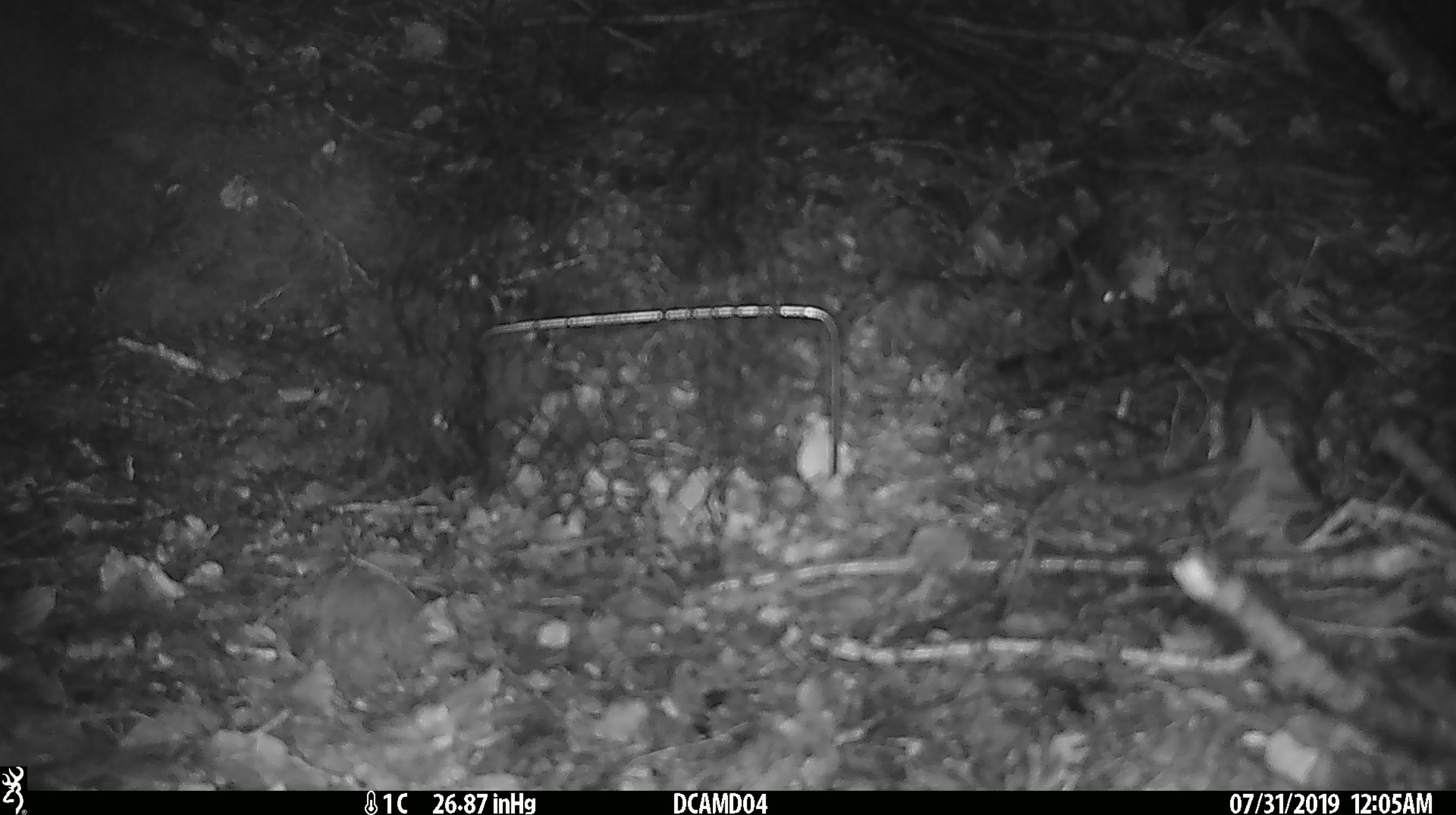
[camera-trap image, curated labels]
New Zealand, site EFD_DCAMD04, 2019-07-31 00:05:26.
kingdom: Animalia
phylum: Chordata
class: Mammalia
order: Rodentia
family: Muridae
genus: Mus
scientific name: Mus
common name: mouse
Mouse (Mus).